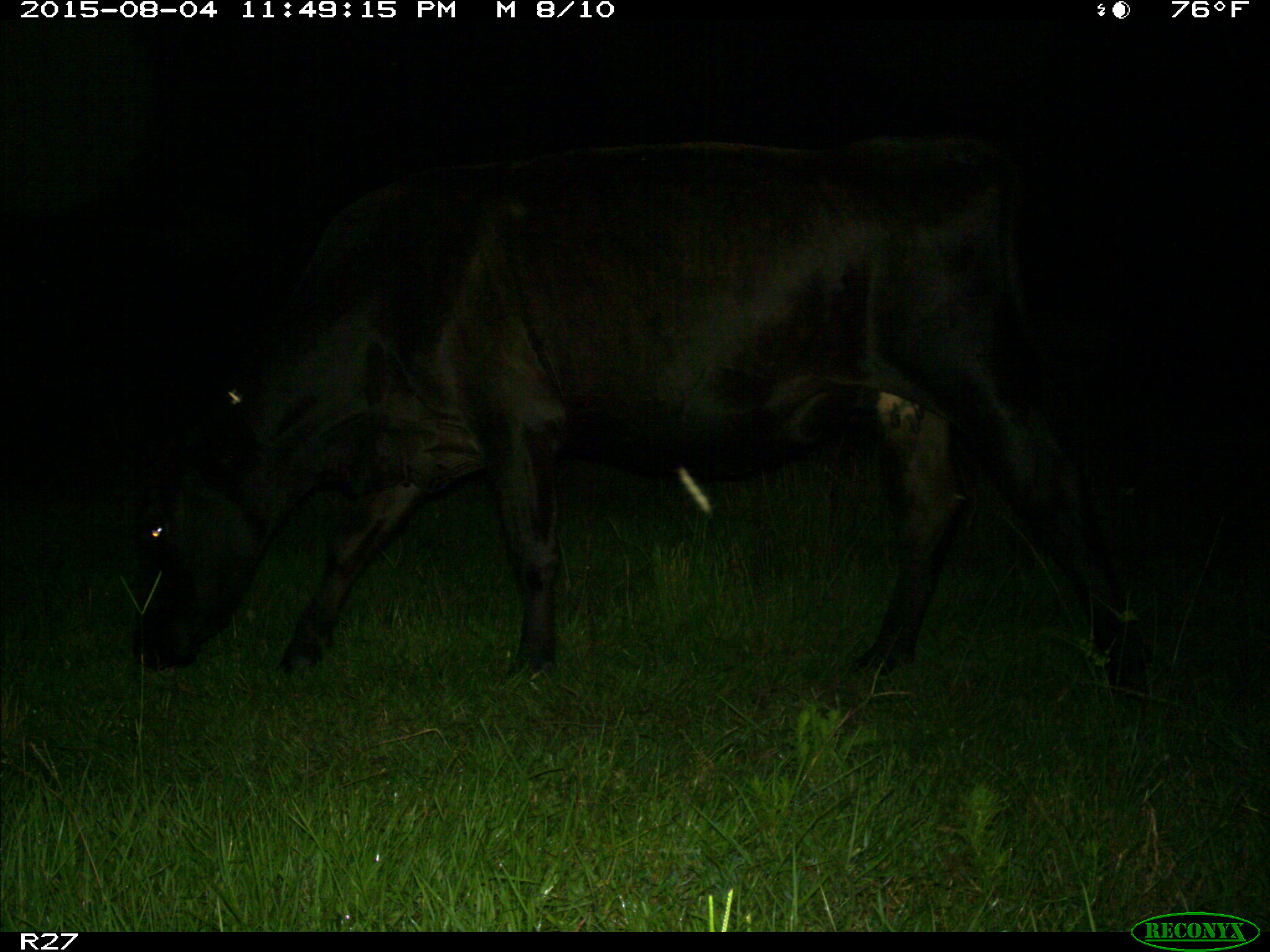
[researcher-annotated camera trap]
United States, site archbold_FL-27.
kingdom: Animalia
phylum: Chordata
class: Mammalia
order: Artiodactyla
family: Bovidae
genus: Bos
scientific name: Bos taurus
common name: domestic cow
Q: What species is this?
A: Bos taurus (domestic cow).